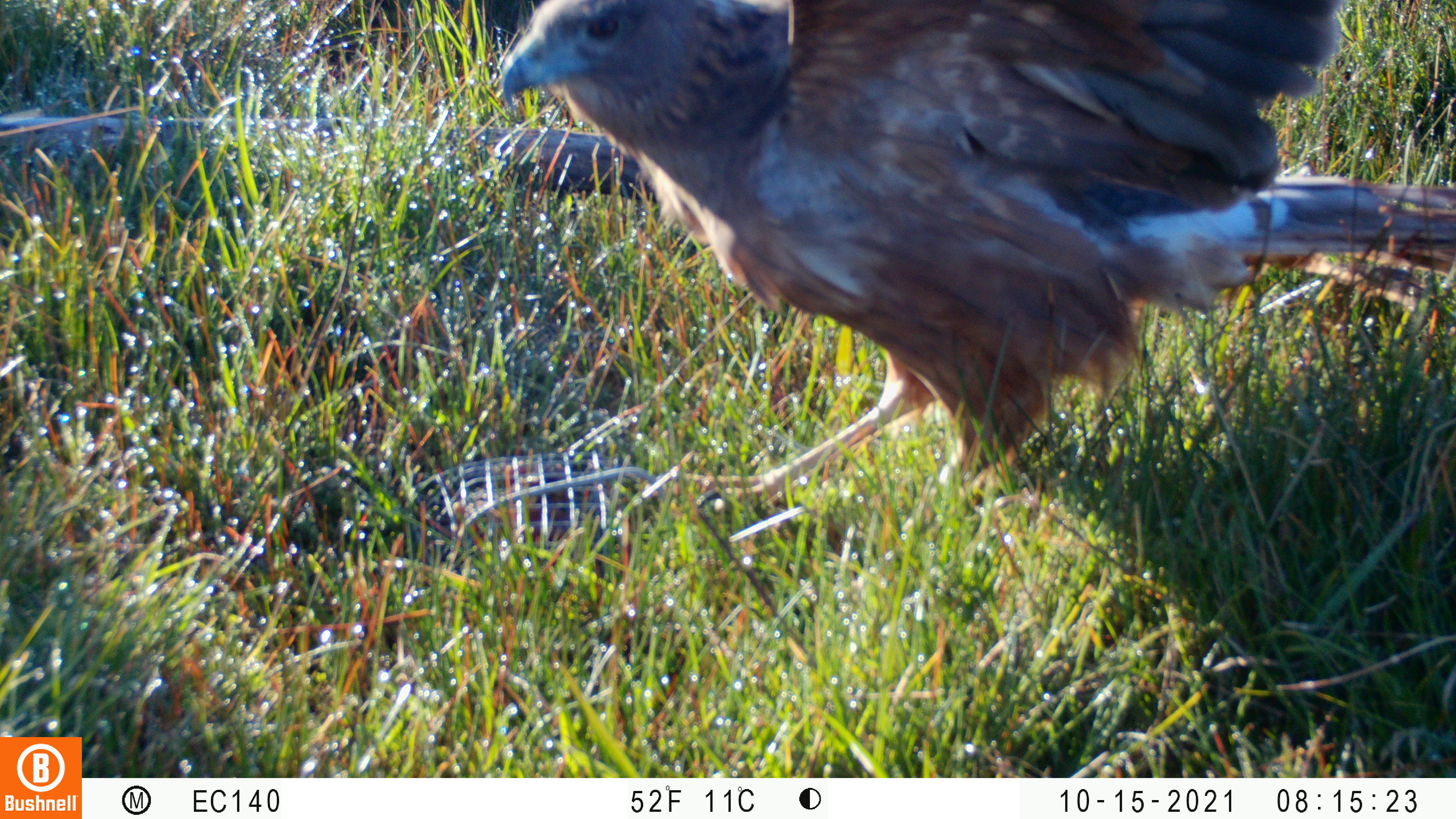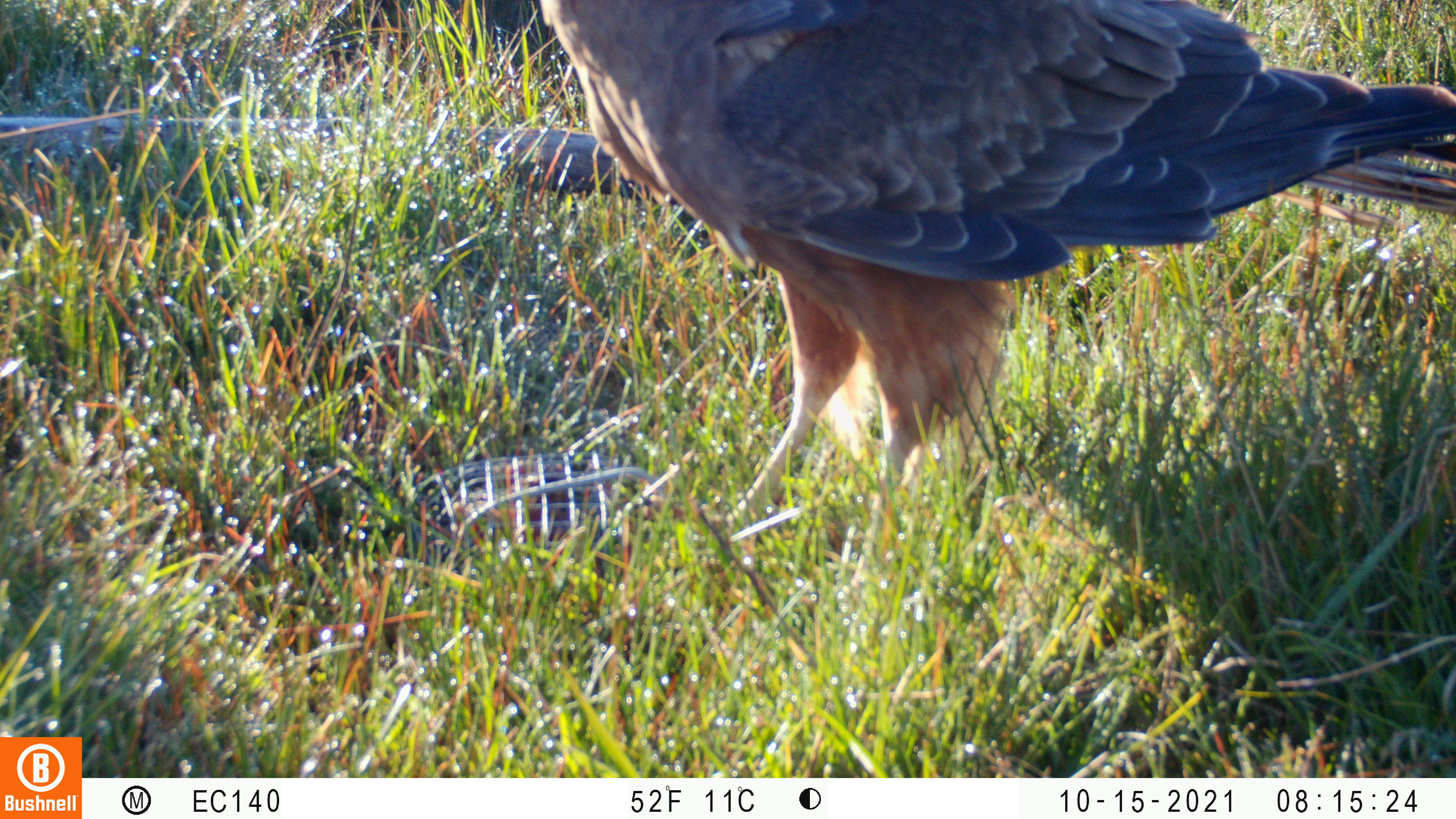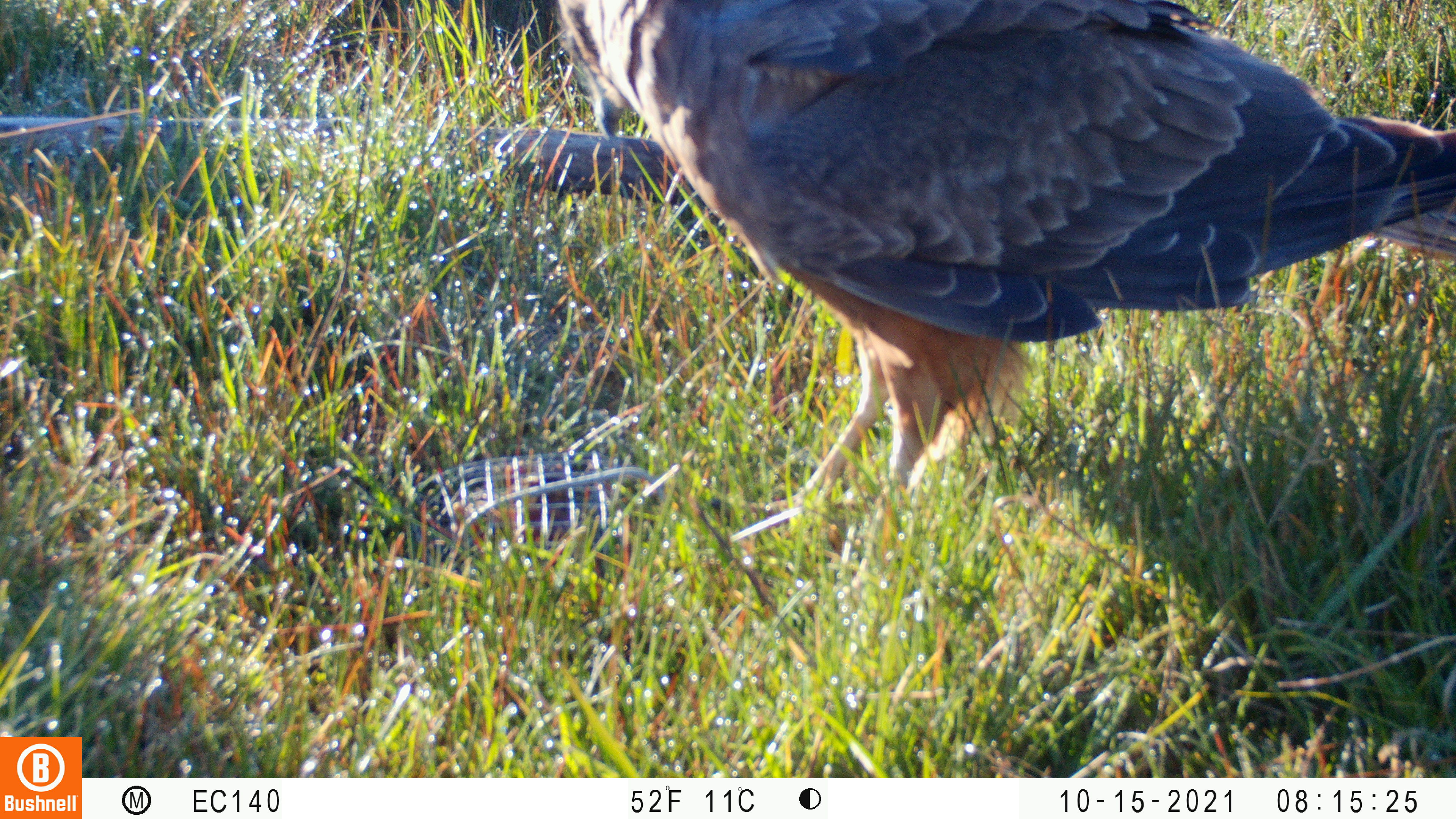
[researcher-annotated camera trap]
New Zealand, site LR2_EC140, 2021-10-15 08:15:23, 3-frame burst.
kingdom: Animalia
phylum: Chordata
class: Aves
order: Accipitriformes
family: Accipitridae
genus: Circus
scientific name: Circus approximans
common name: swamp harrier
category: harrier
Harrier (swamp harrier) (Circus approximans).